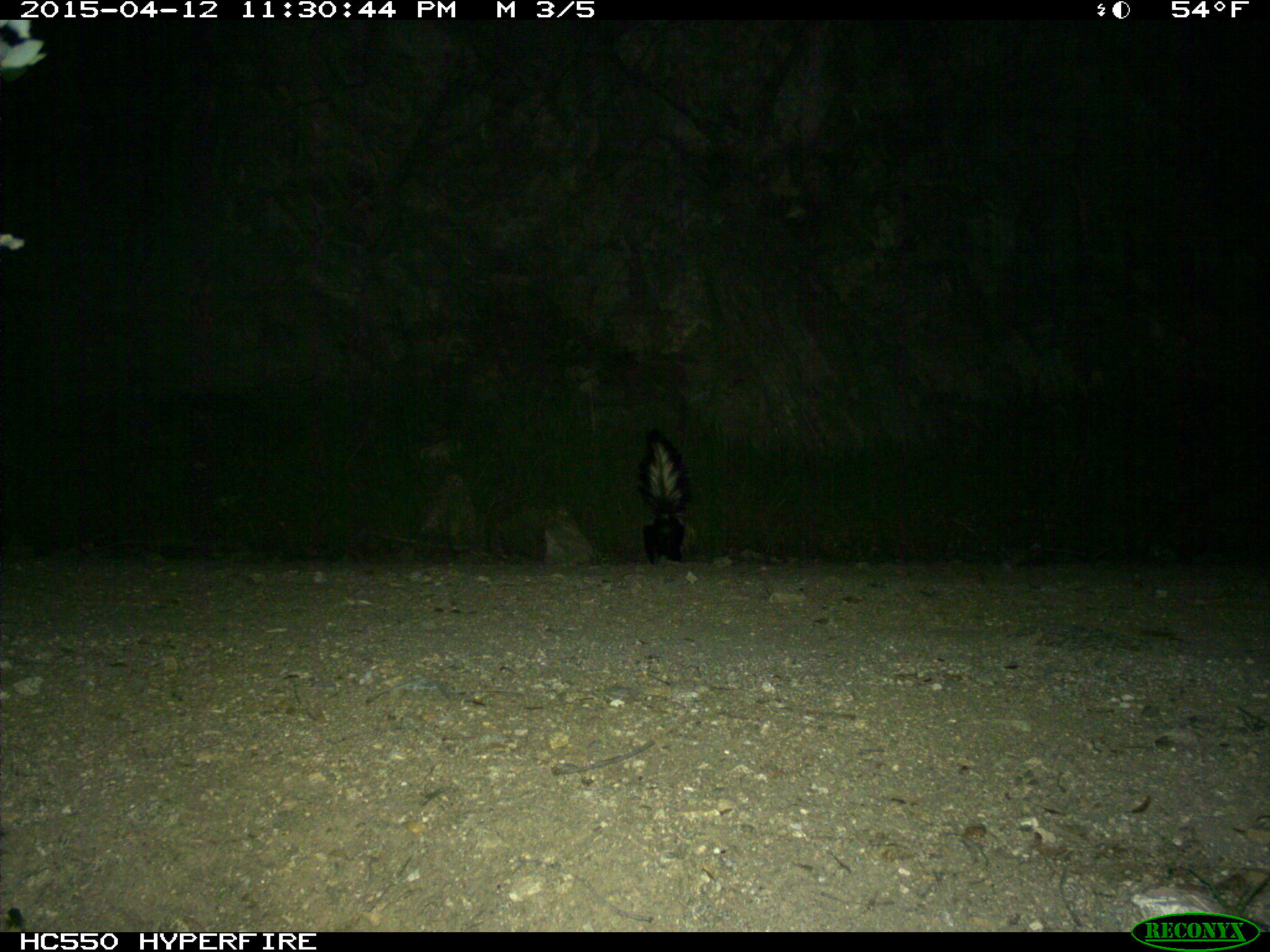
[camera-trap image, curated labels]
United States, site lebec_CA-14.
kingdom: Animalia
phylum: Chordata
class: Mammalia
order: Carnivora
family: Mephitidae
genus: Mephitis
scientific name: Mephitis mephitis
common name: striped skunk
Mephitis mephitis (striped skunk).